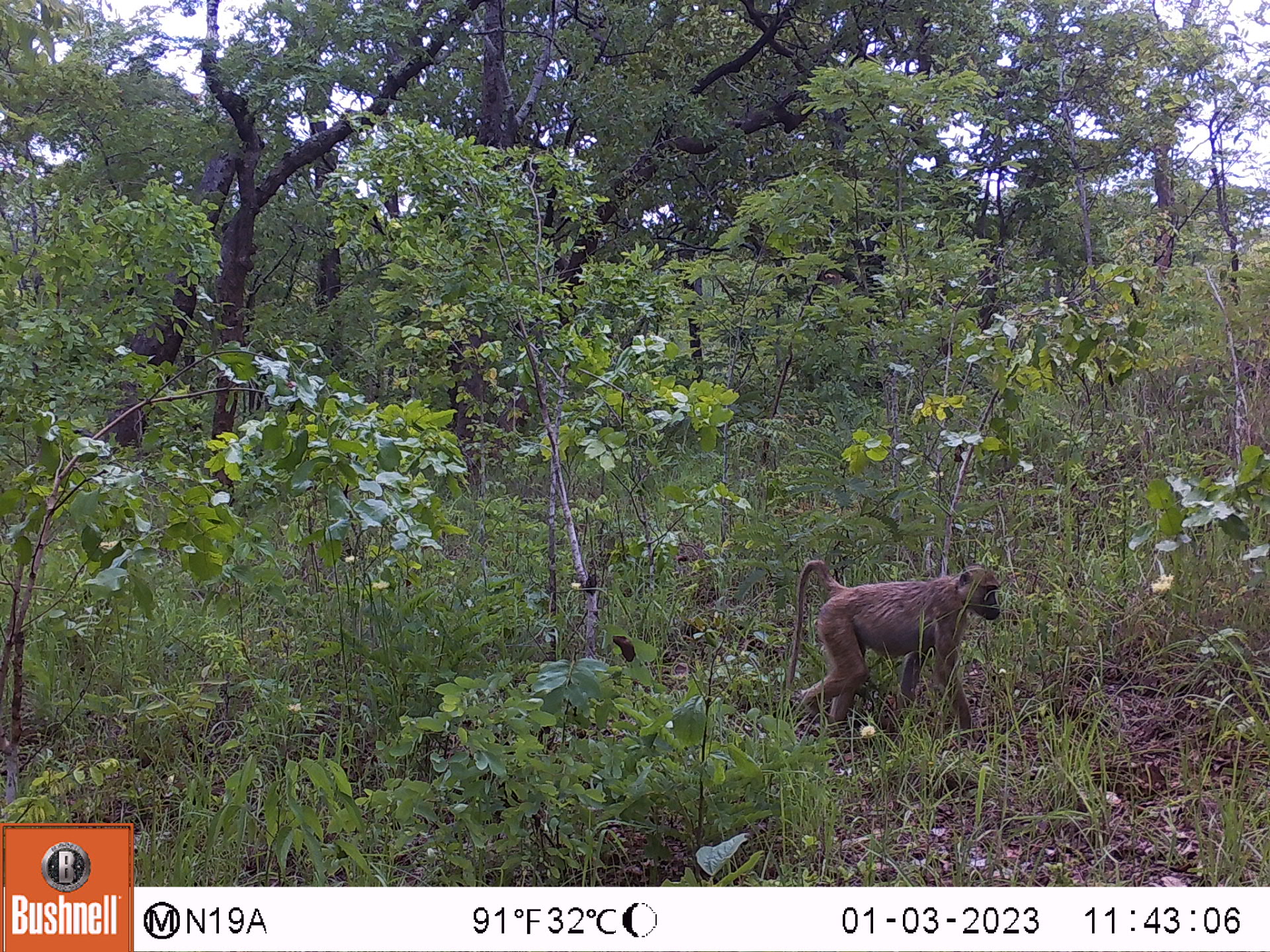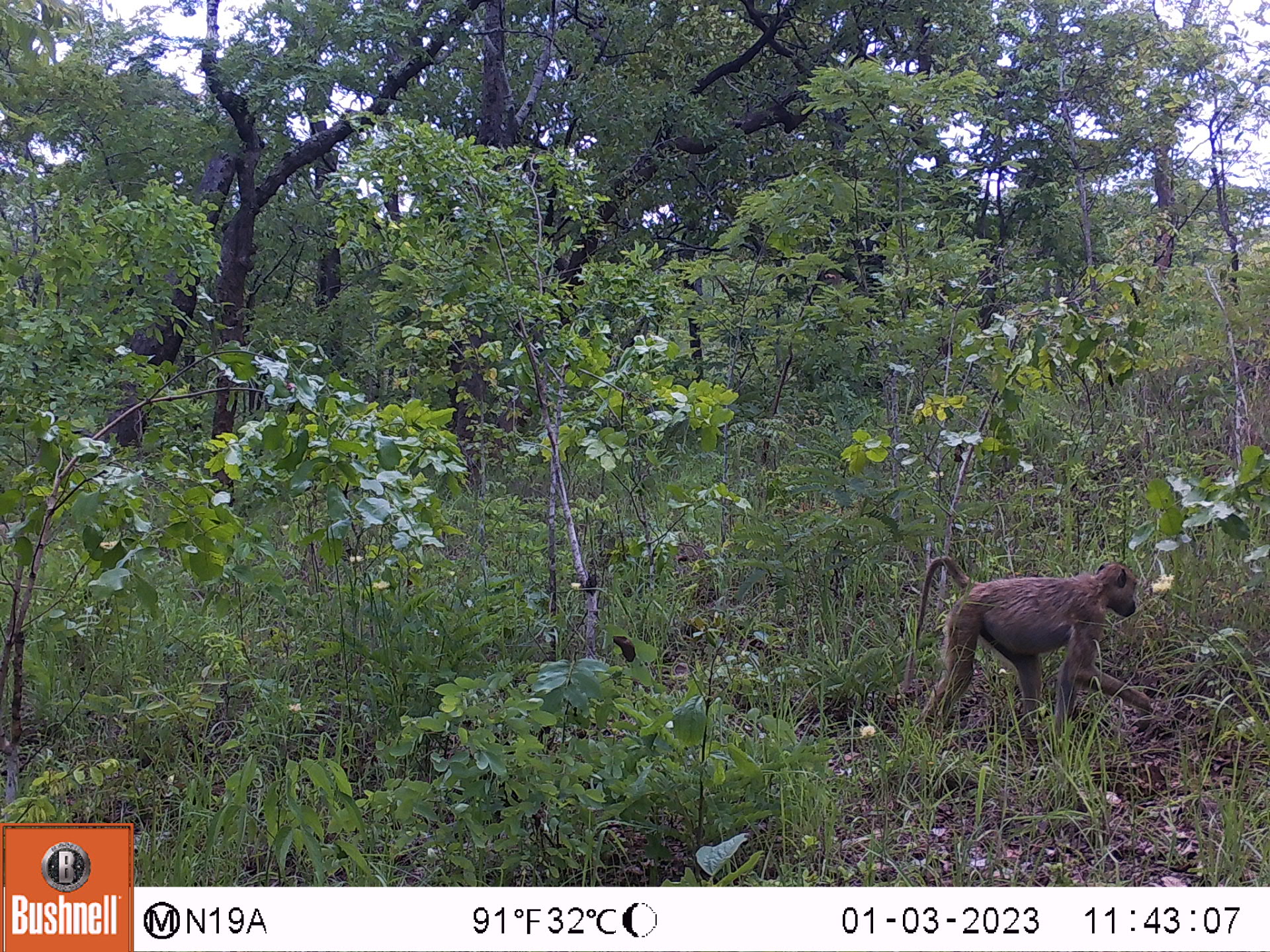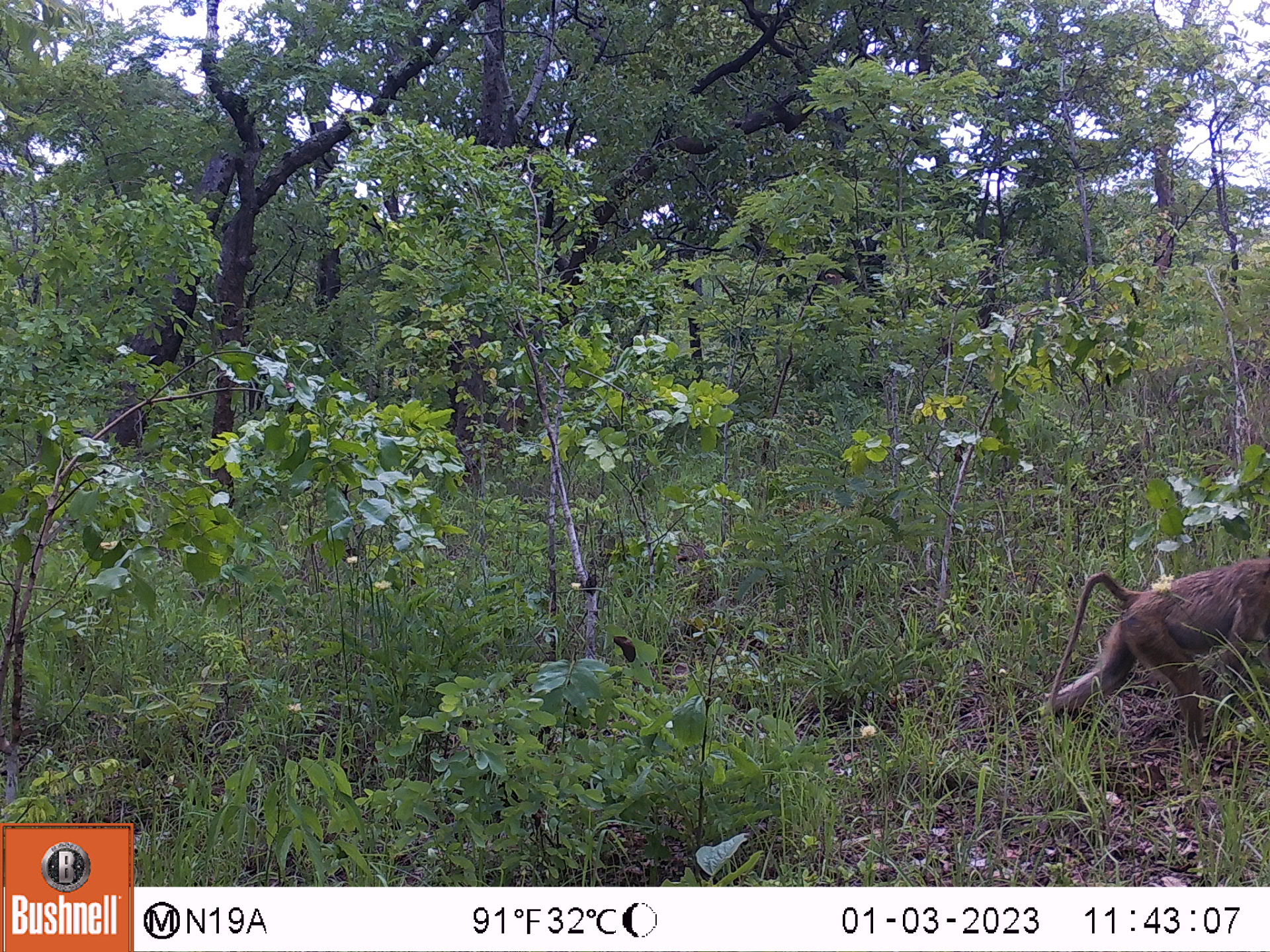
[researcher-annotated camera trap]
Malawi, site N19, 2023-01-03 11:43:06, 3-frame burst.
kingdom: Animalia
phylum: Chordata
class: Mammalia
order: Primates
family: Cercopithecidae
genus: Papio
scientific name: Papio cynocephalus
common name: yellow baboon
Yellow baboon (Papio cynocephalus), count 1.